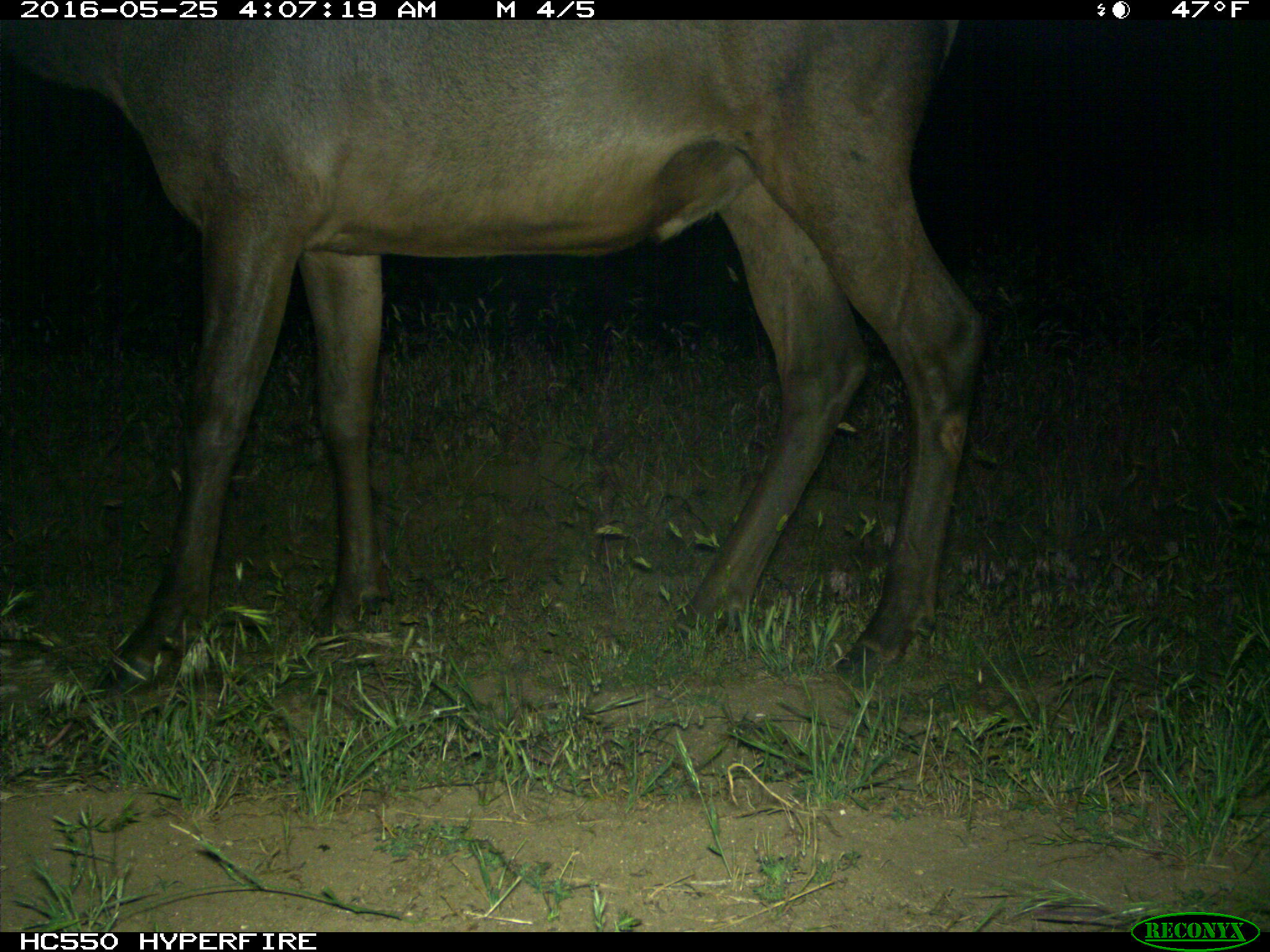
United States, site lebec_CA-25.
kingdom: Animalia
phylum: Chordata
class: Mammalia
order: Artiodactyla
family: Cervidae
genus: Cervus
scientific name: Cervus canadensis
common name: elk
Cervus canadensis (elk).